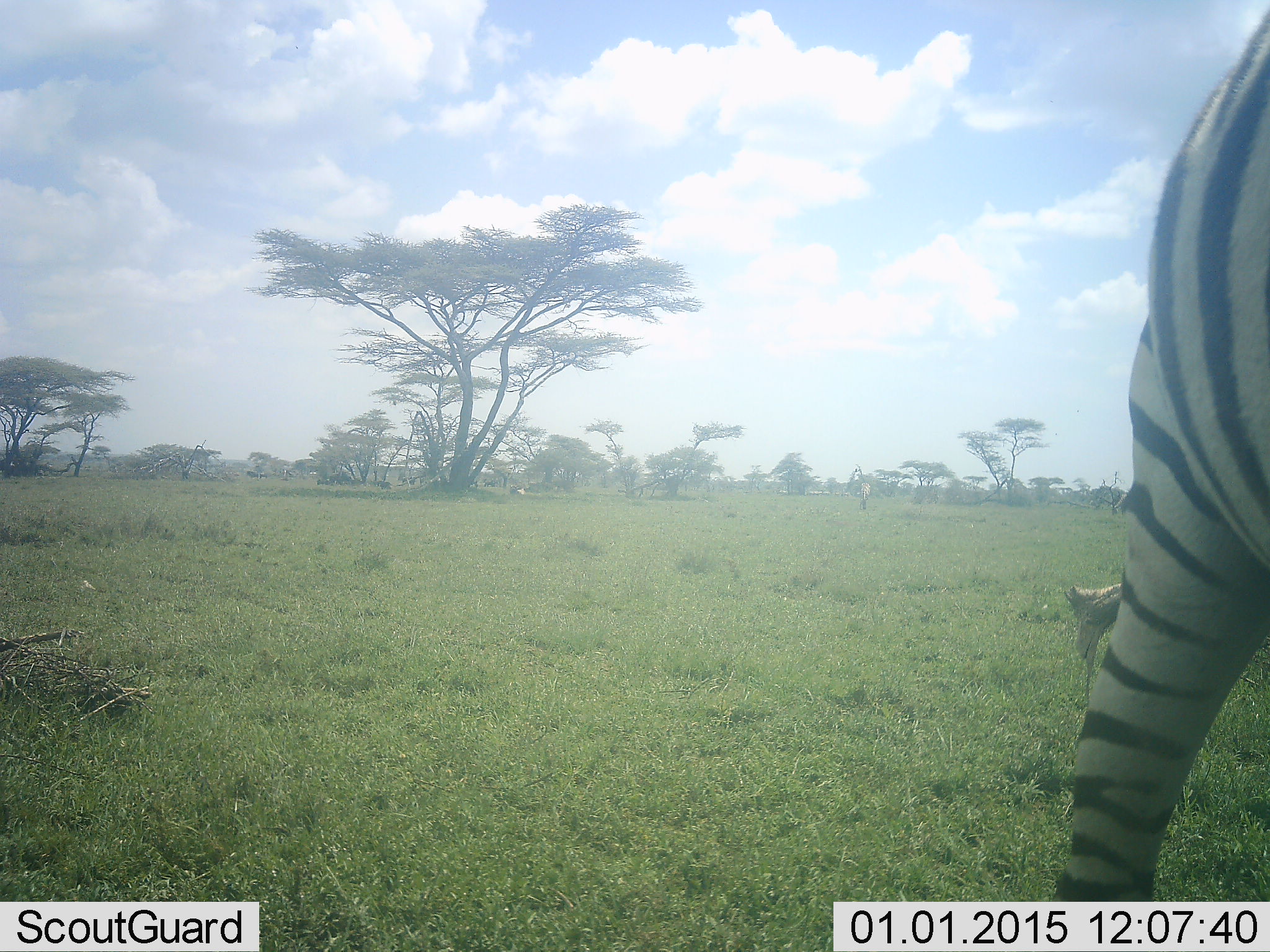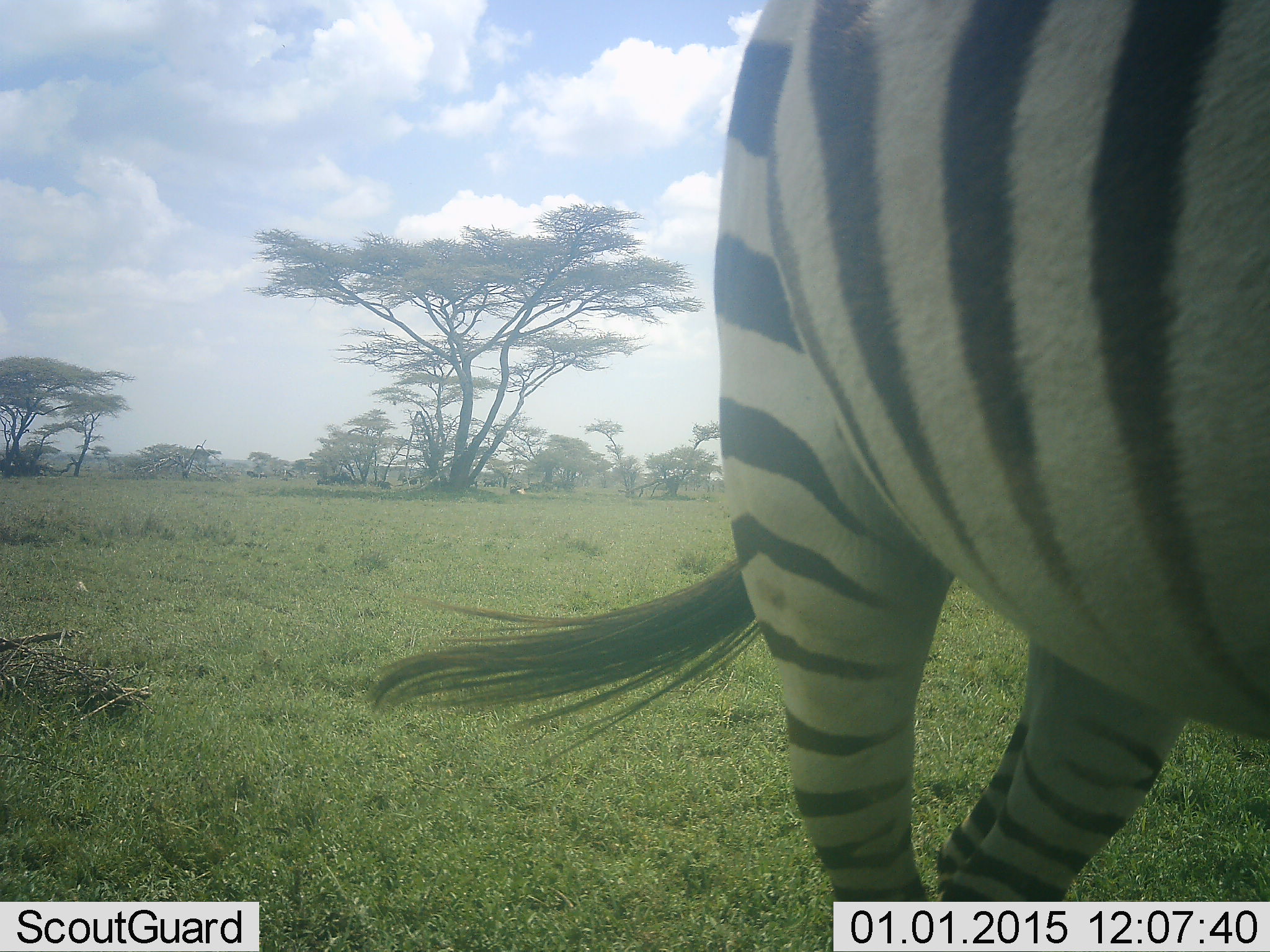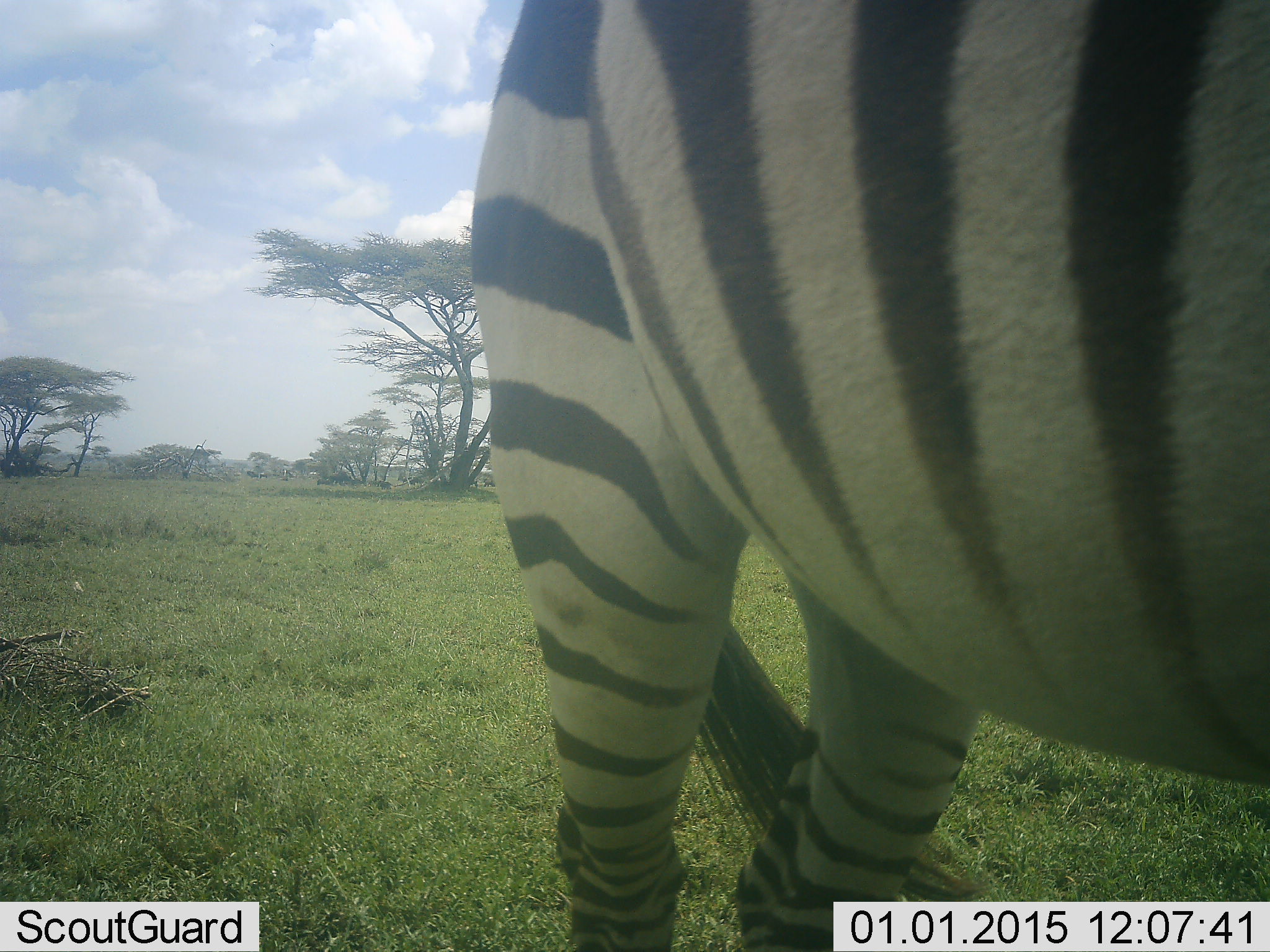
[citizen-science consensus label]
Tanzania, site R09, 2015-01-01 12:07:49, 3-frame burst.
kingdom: Animalia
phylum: Chordata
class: Mammalia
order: Perissodactyla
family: Equidae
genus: Equus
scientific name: Equus quagga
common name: plains zebra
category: zebra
Zebra (plains zebra) (Equus quagga), count 1. Behavior (volunteer vote fractions): standing 30%, resting 0%, moving 70%, interacting 0%. Young present (vote fraction): 0%. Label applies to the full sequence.